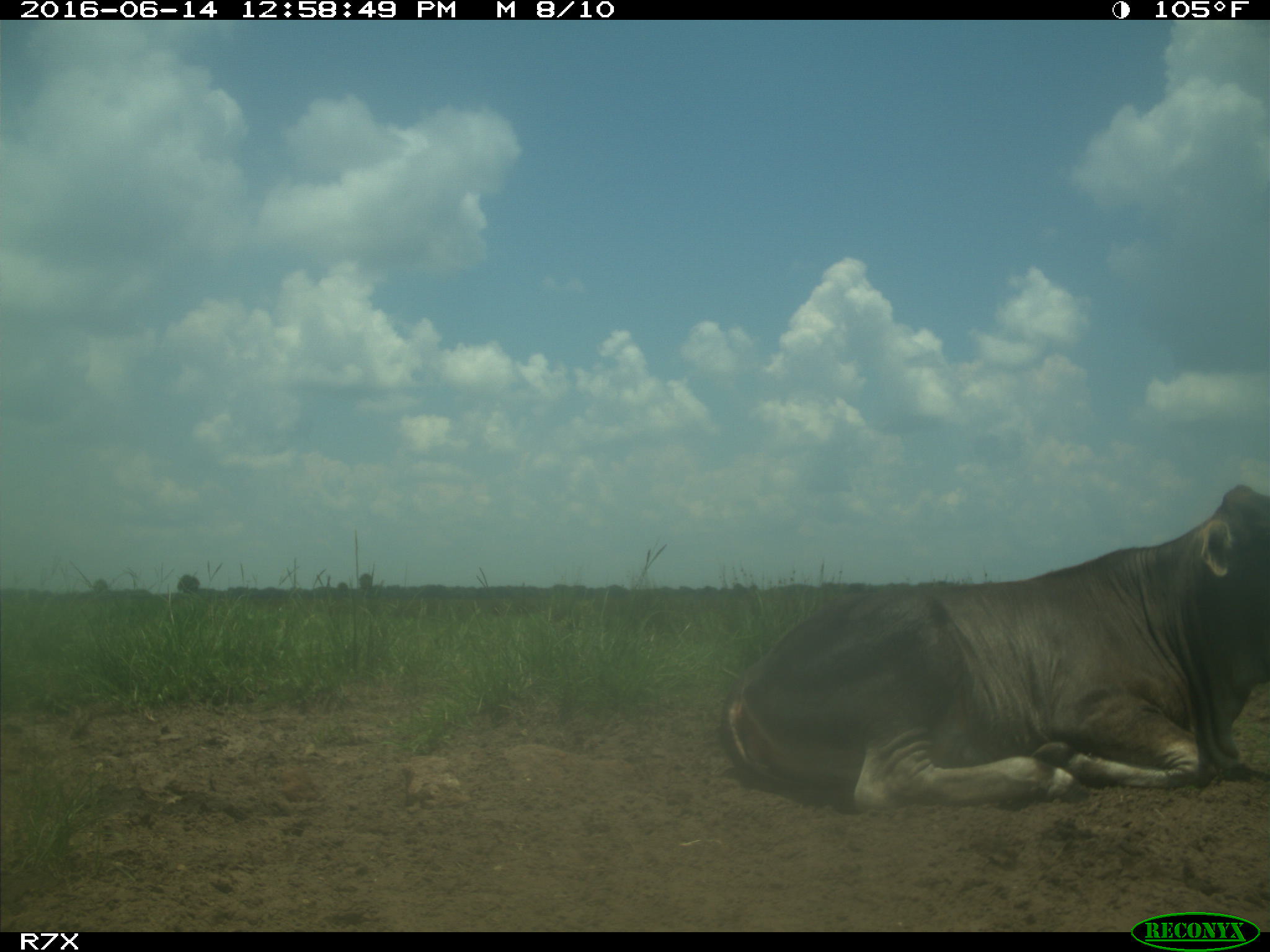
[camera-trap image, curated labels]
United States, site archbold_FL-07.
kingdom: Animalia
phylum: Chordata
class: Mammalia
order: Artiodactyla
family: Bovidae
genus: Bos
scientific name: Bos taurus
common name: domestic cow